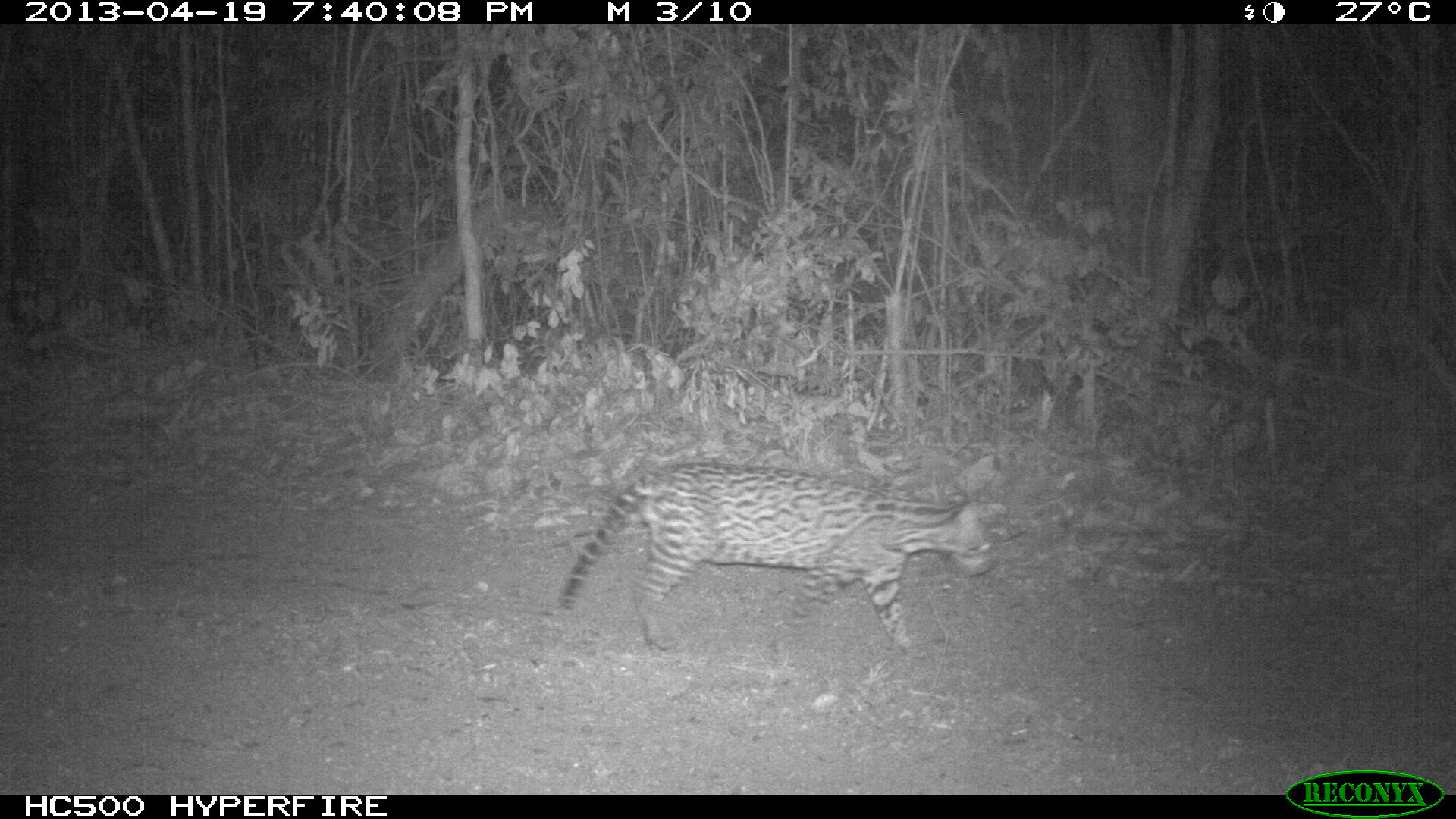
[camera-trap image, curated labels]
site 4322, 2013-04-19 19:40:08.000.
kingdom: Animalia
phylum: Chordata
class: Mammalia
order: Carnivora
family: Felidae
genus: Leopardus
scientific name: Leopardus pardalis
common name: ocelot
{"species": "Leopardus pardalis (ocelot)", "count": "1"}